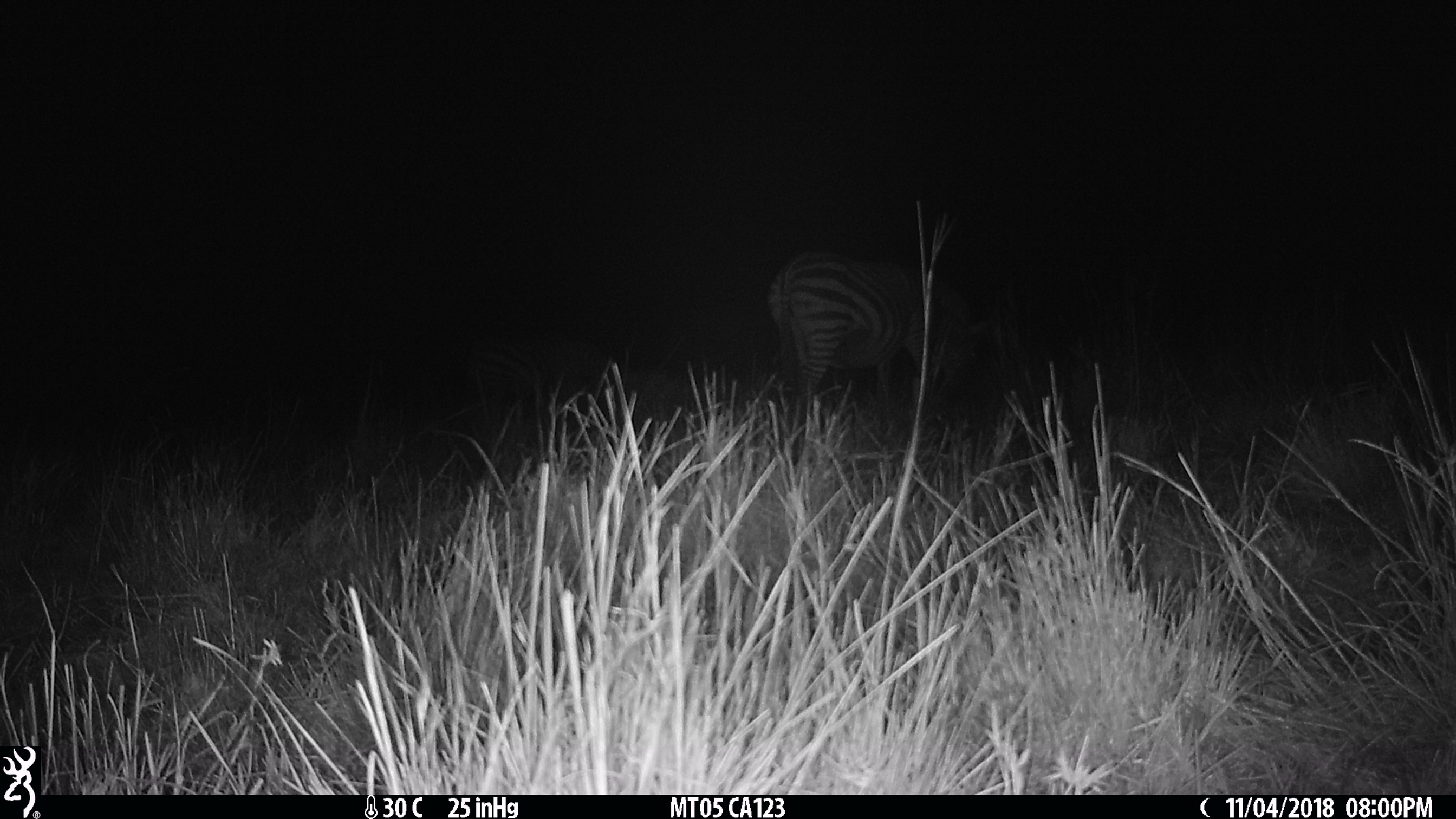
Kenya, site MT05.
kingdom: Animalia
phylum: Chordata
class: Mammalia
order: Perissodactyla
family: Equidae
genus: Equus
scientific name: Equus quagga burchellii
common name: burchell's zebra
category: zebra